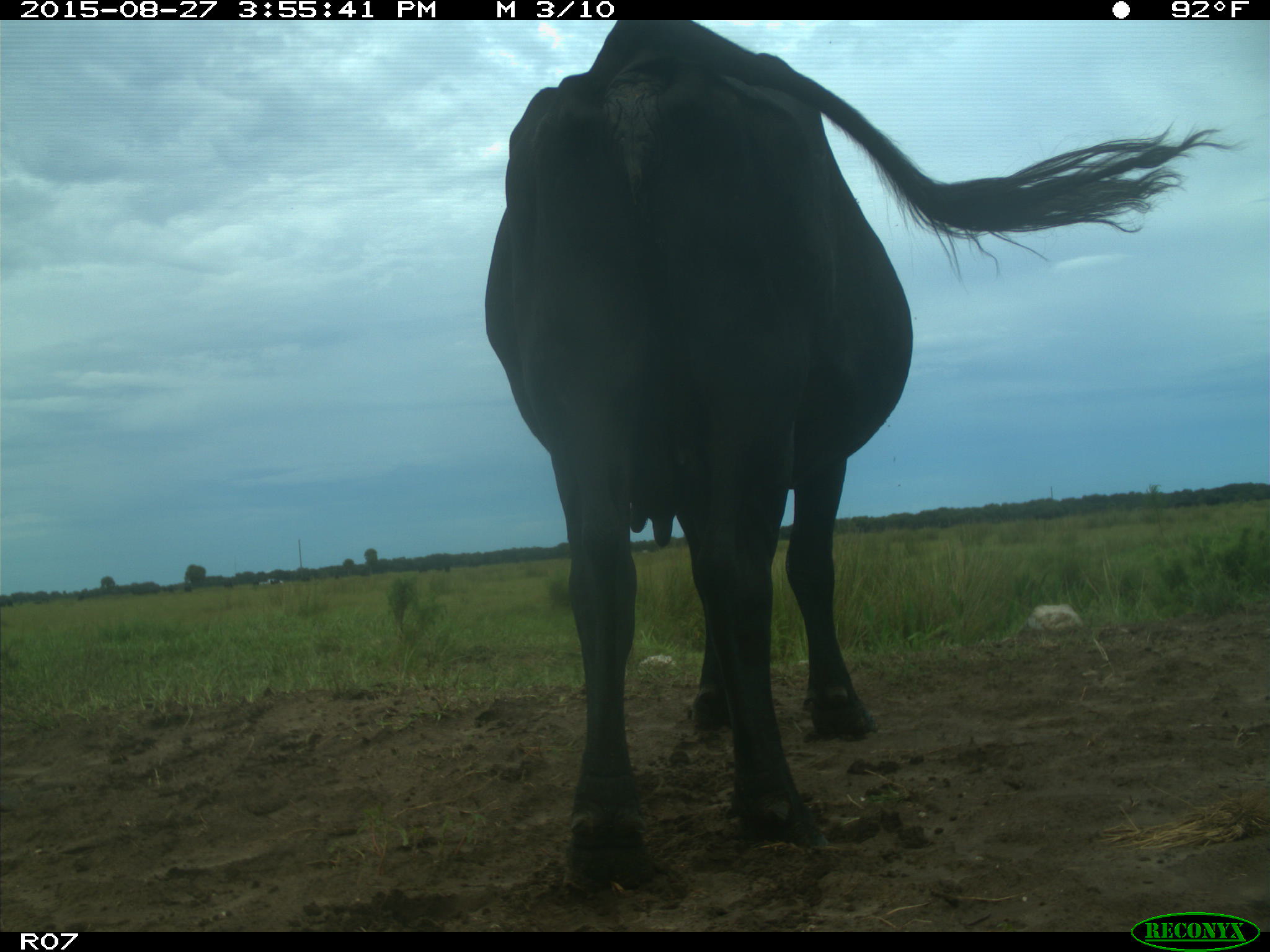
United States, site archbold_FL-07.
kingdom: Animalia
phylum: Chordata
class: Mammalia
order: Artiodactyla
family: Bovidae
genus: Bos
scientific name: Bos taurus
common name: domestic cow